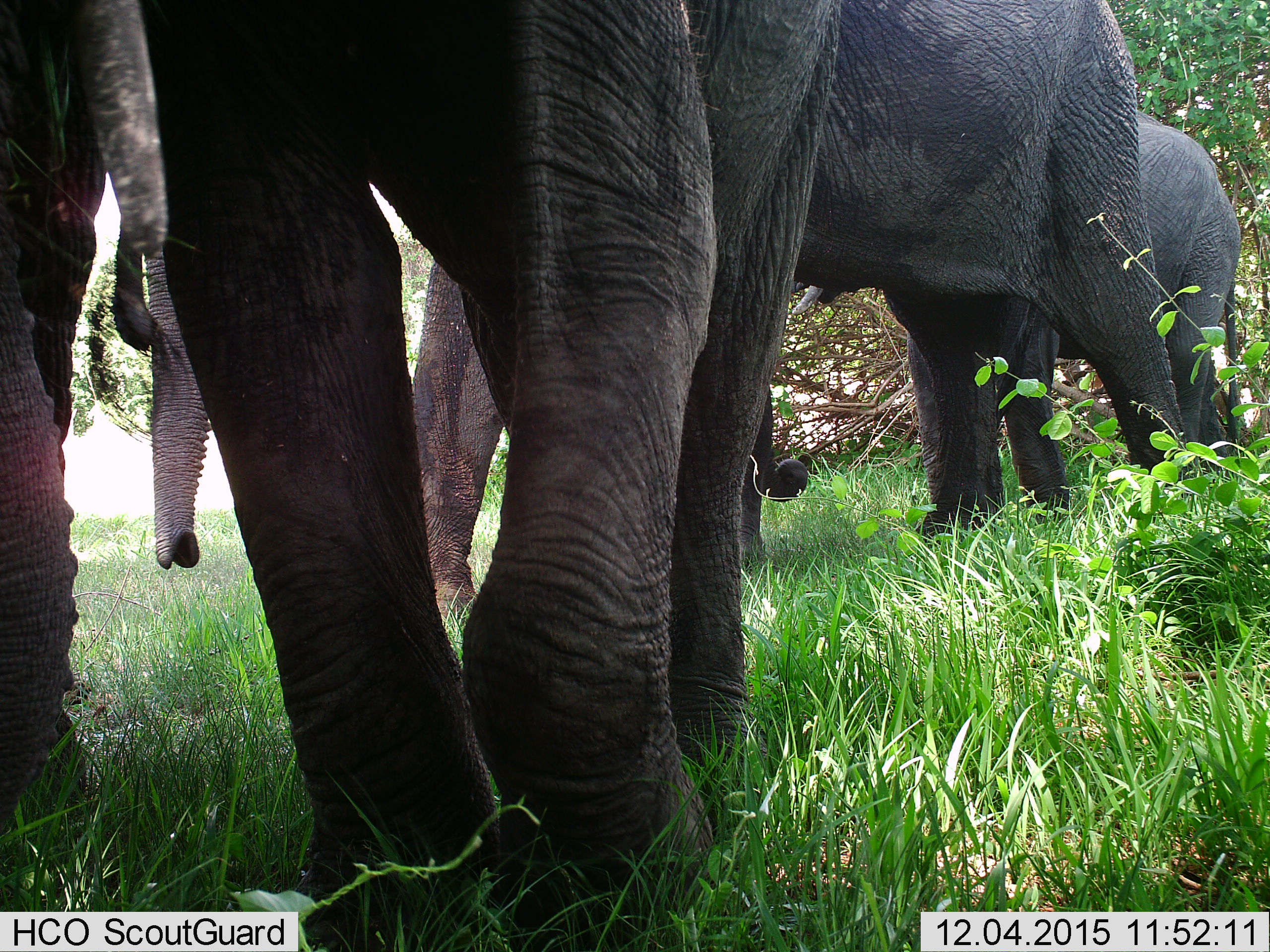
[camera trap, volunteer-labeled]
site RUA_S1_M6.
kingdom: Animalia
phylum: Chordata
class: Mammalia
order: Proboscidea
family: Elephantidae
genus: Loxodonta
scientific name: Loxodonta africana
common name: african bush elephant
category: elephant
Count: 4.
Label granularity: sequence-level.